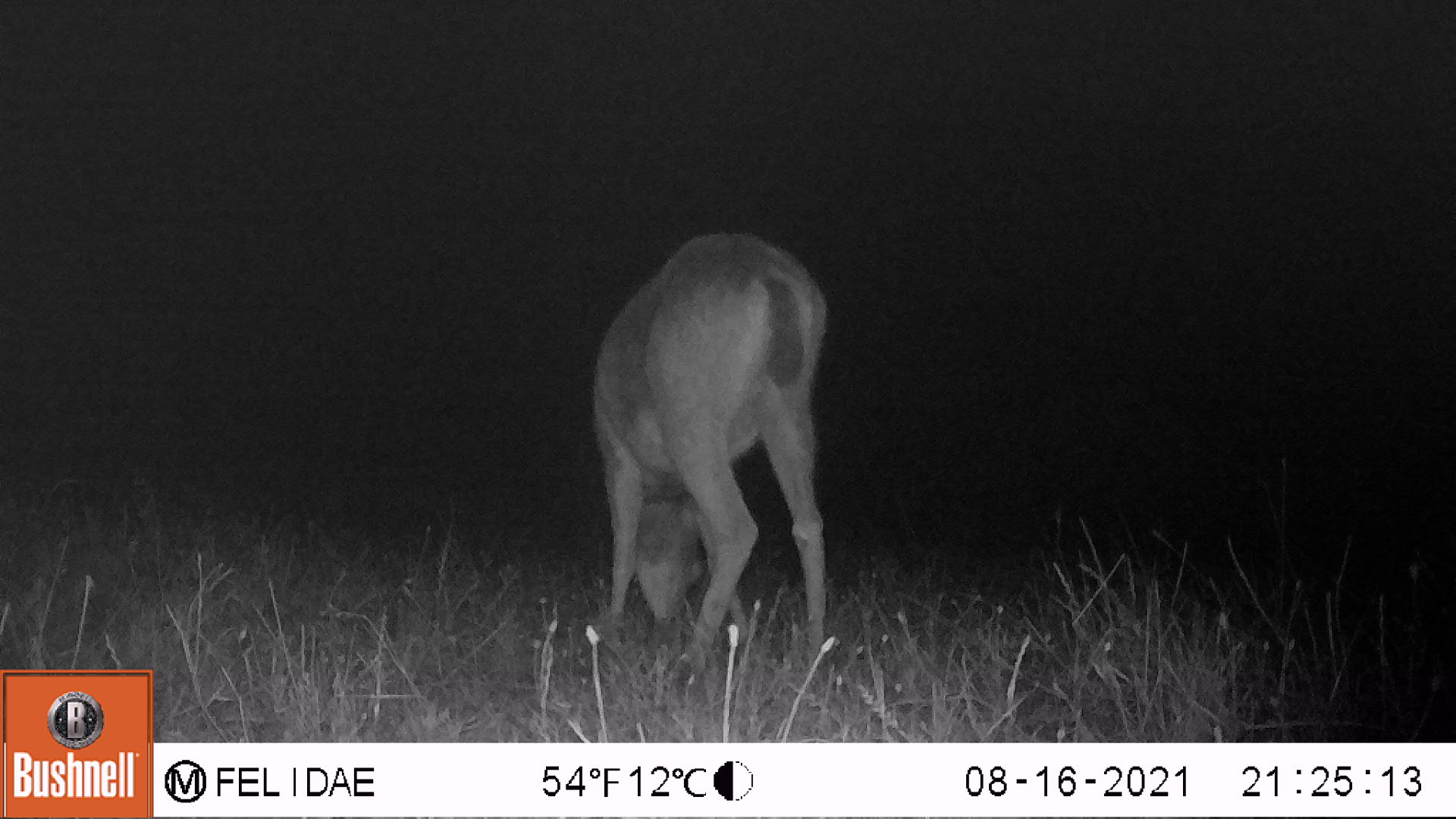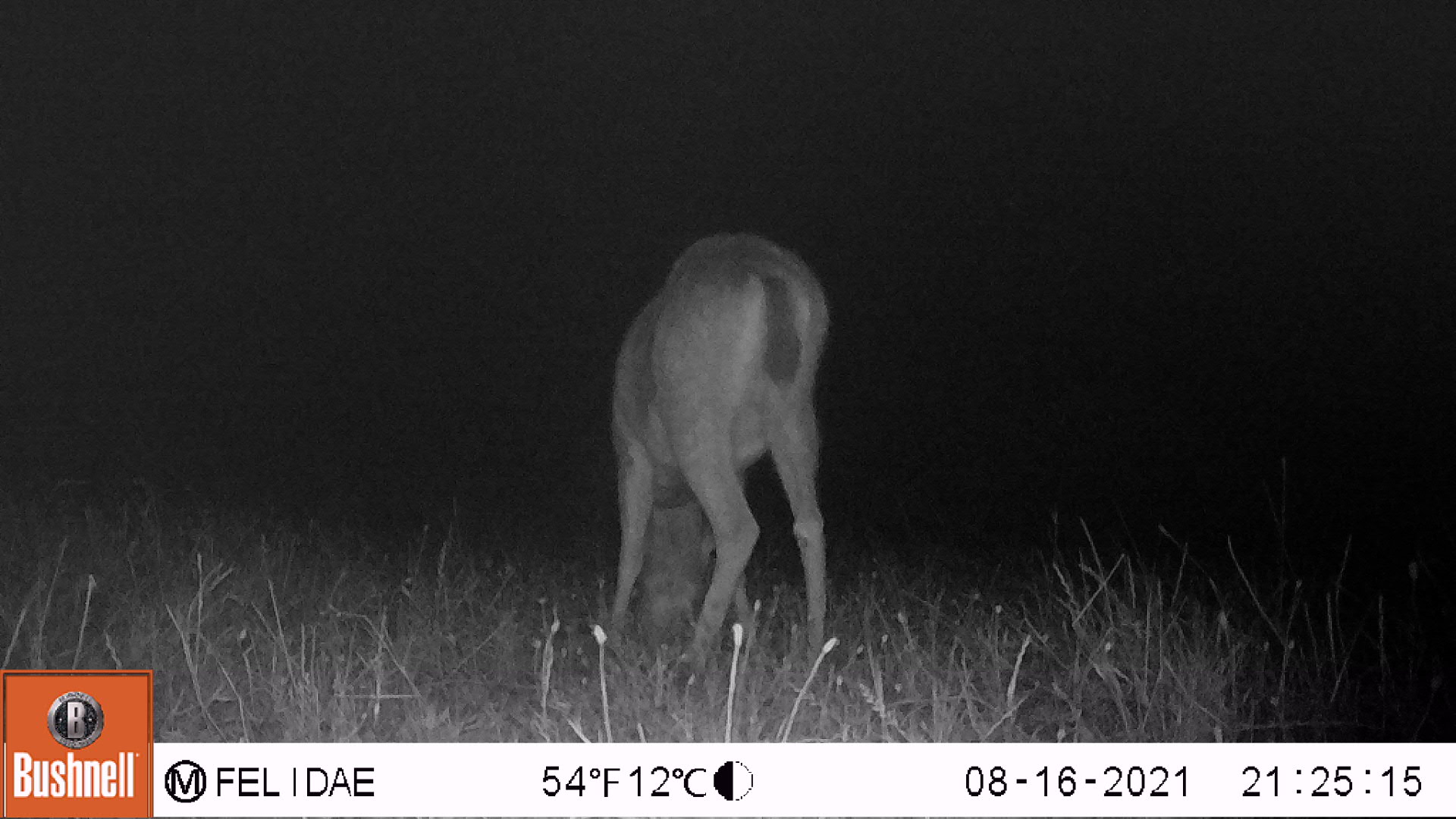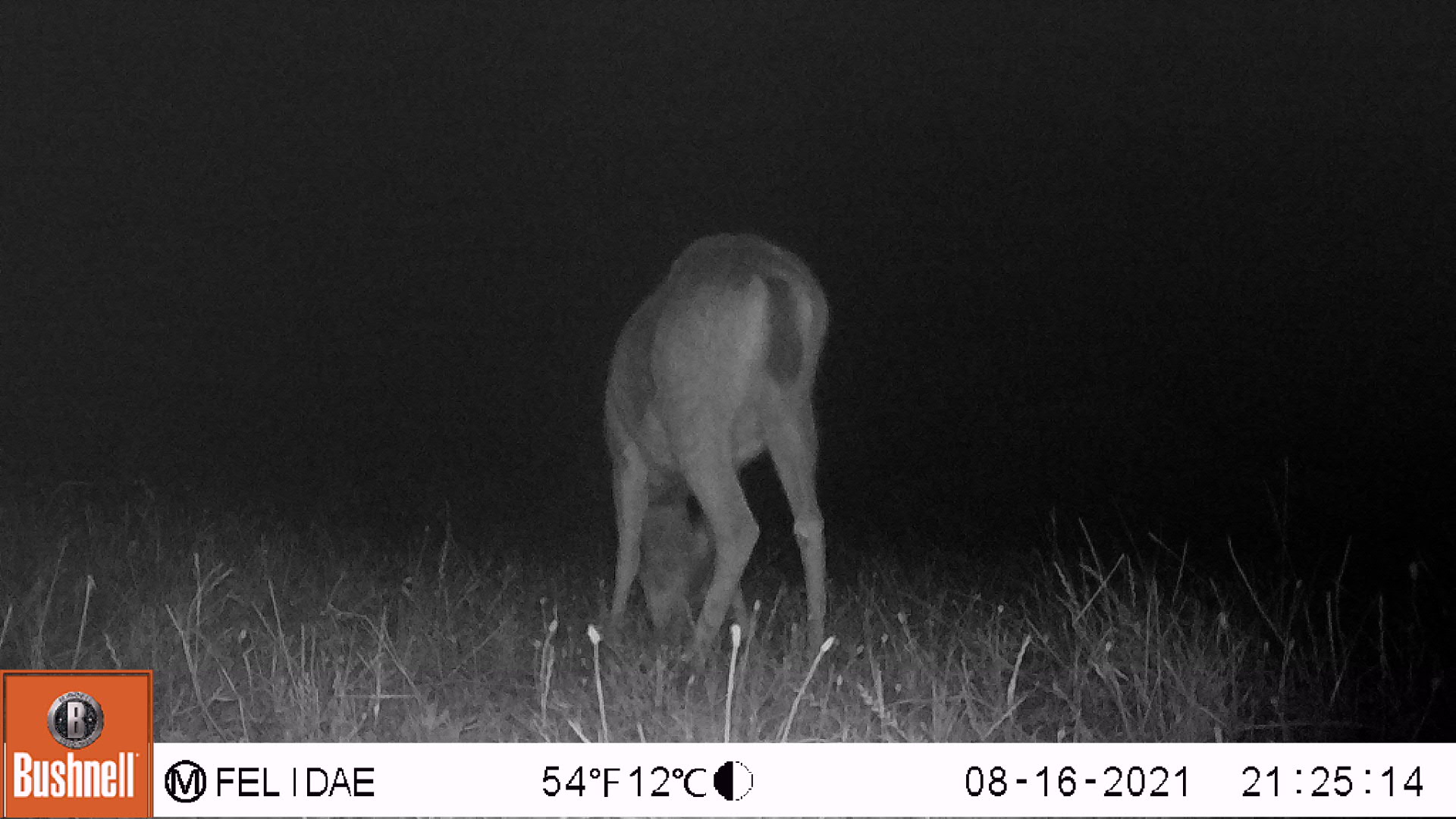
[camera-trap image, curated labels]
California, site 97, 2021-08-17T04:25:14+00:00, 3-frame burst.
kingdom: Animalia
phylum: Chordata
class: Mammalia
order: Artiodactyla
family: Cervidae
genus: Odocoileus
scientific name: Odocoileus hemionus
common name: mule deer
Mule deer (Odocoileus hemionus).